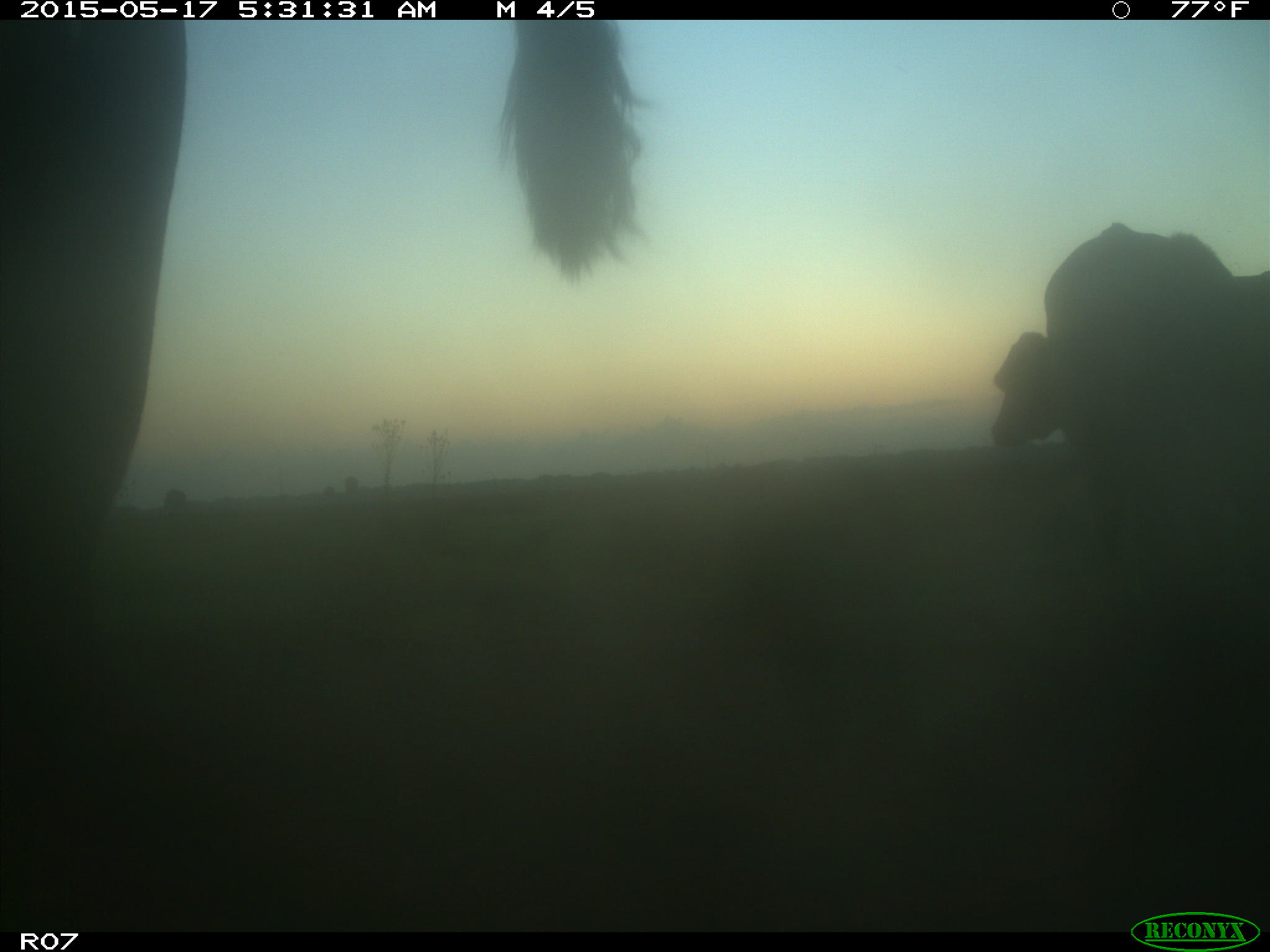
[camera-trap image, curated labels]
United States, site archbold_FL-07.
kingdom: Animalia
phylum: Chordata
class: Mammalia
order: Artiodactyla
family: Bovidae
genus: Bos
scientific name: Bos taurus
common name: domestic cow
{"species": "Bos taurus (domestic cow)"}